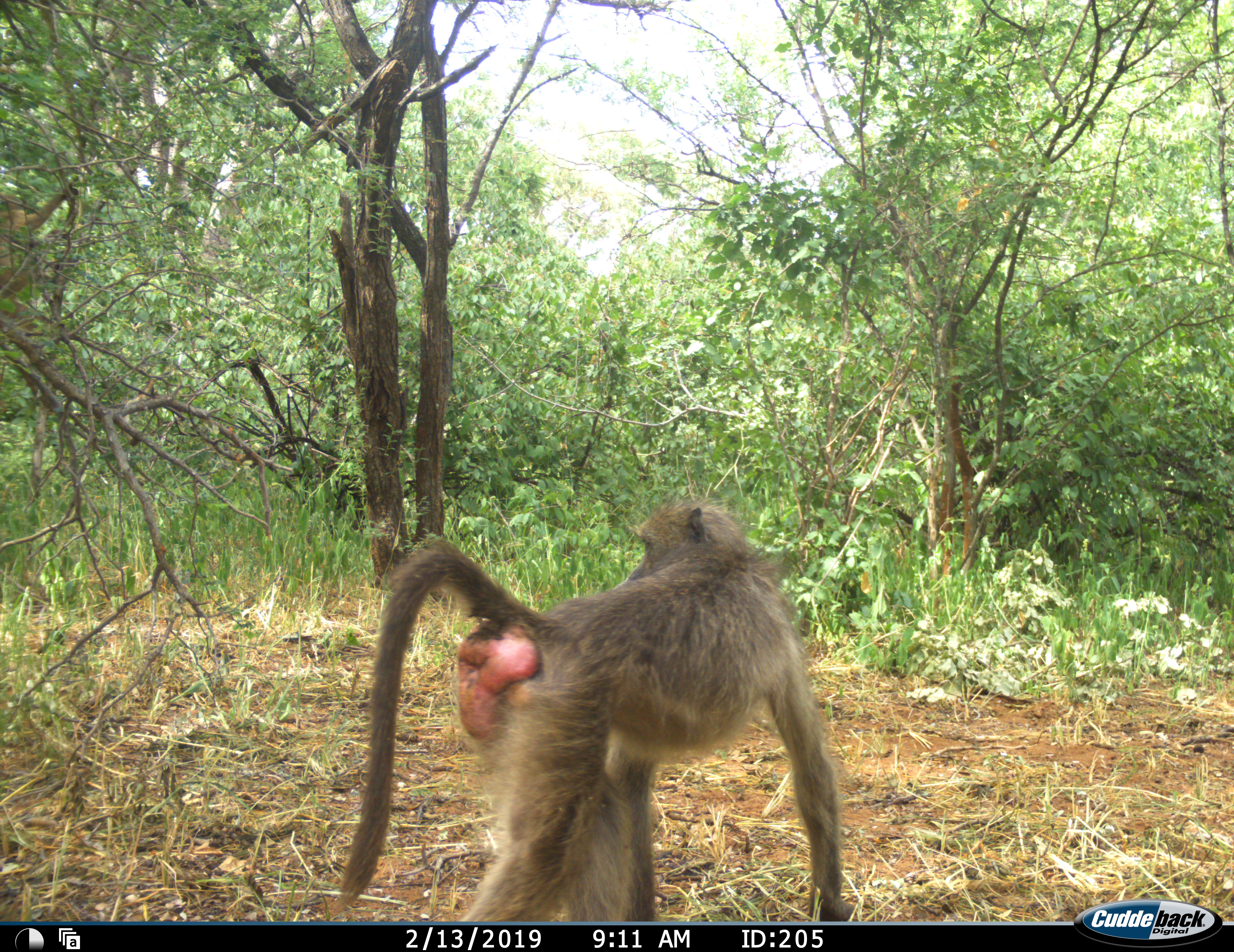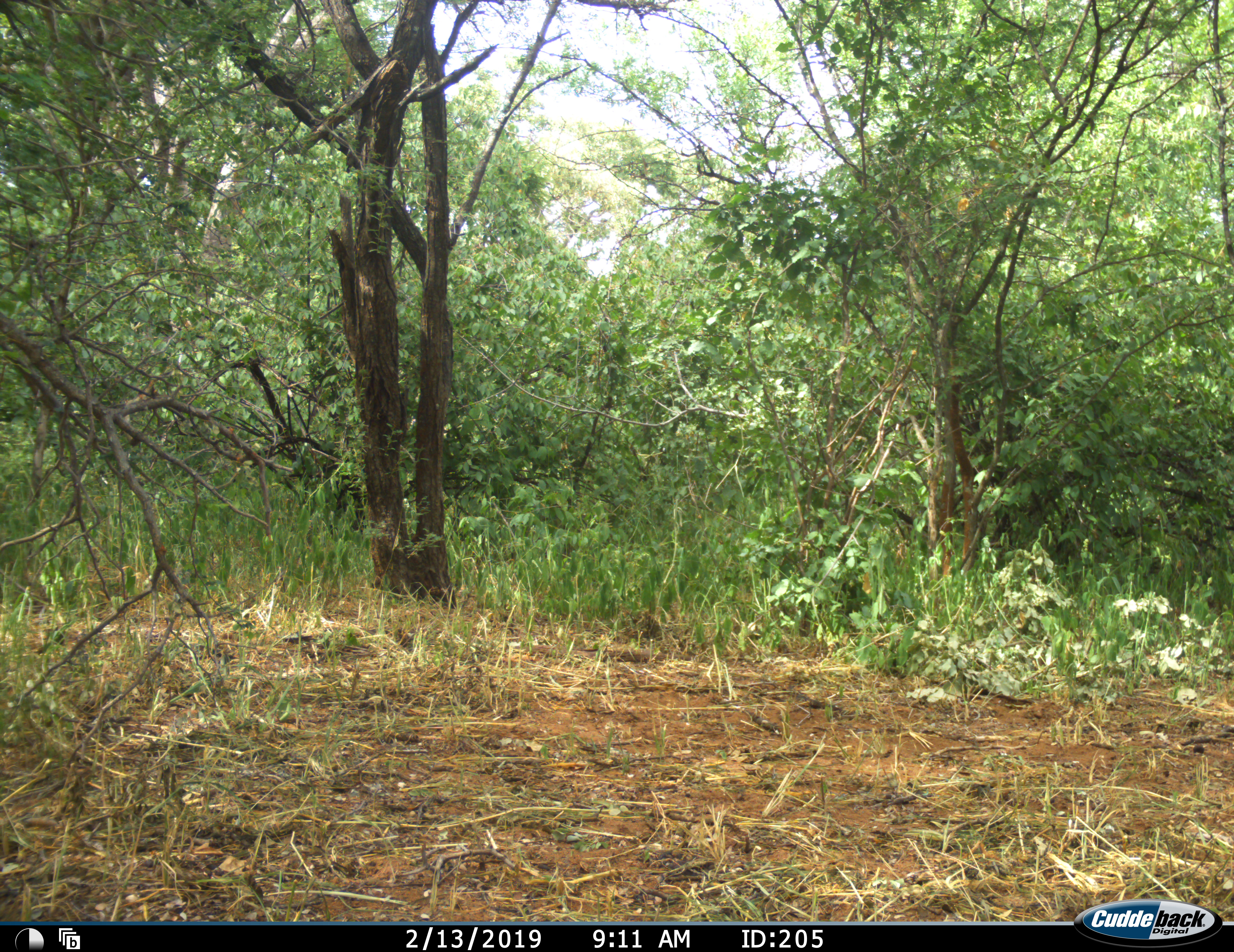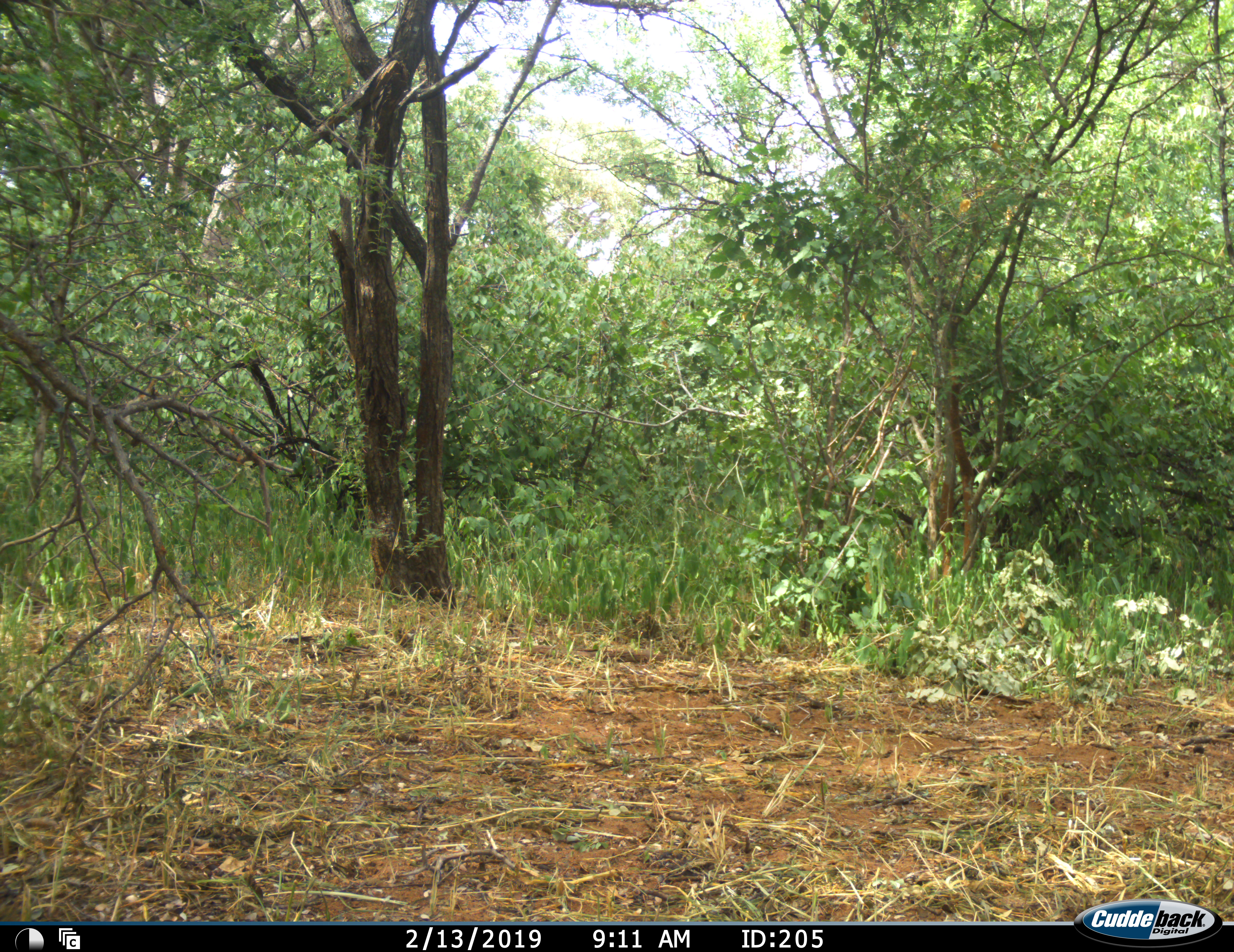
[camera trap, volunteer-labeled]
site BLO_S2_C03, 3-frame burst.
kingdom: Animalia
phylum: Chordata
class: Mammalia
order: Primates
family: Cercopithecidae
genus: Papio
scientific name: Papio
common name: baboon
Baboon (Papio), count 1. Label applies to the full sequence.